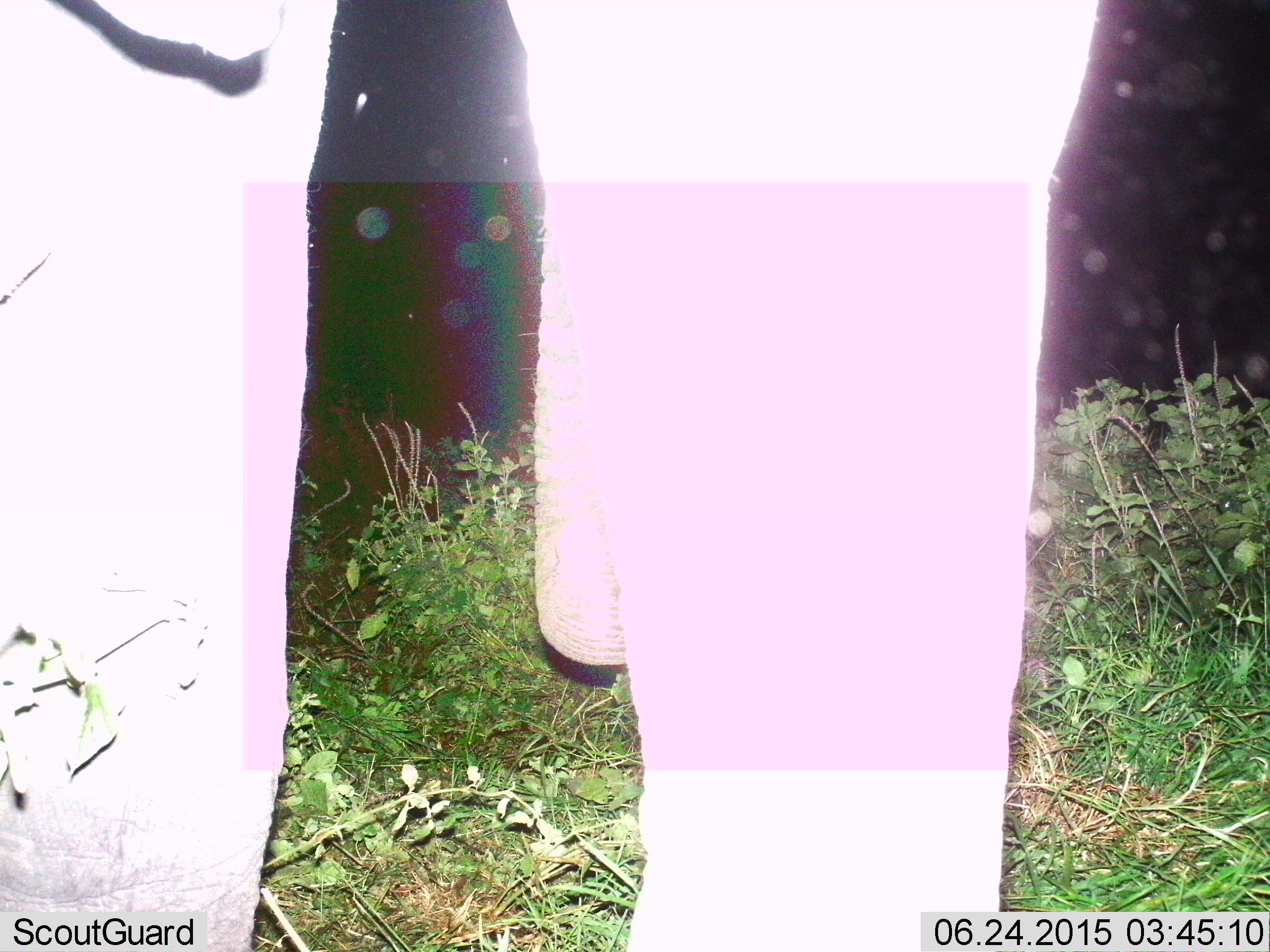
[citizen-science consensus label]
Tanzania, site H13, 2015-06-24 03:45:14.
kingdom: Animalia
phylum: Chordata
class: Mammalia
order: Proboscidea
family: Elephantidae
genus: Loxodonta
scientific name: Loxodonta africana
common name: african bush elephant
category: elephant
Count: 1.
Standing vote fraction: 70%.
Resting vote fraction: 0%.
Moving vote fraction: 20%.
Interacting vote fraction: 0%.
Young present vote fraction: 0%.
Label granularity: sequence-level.